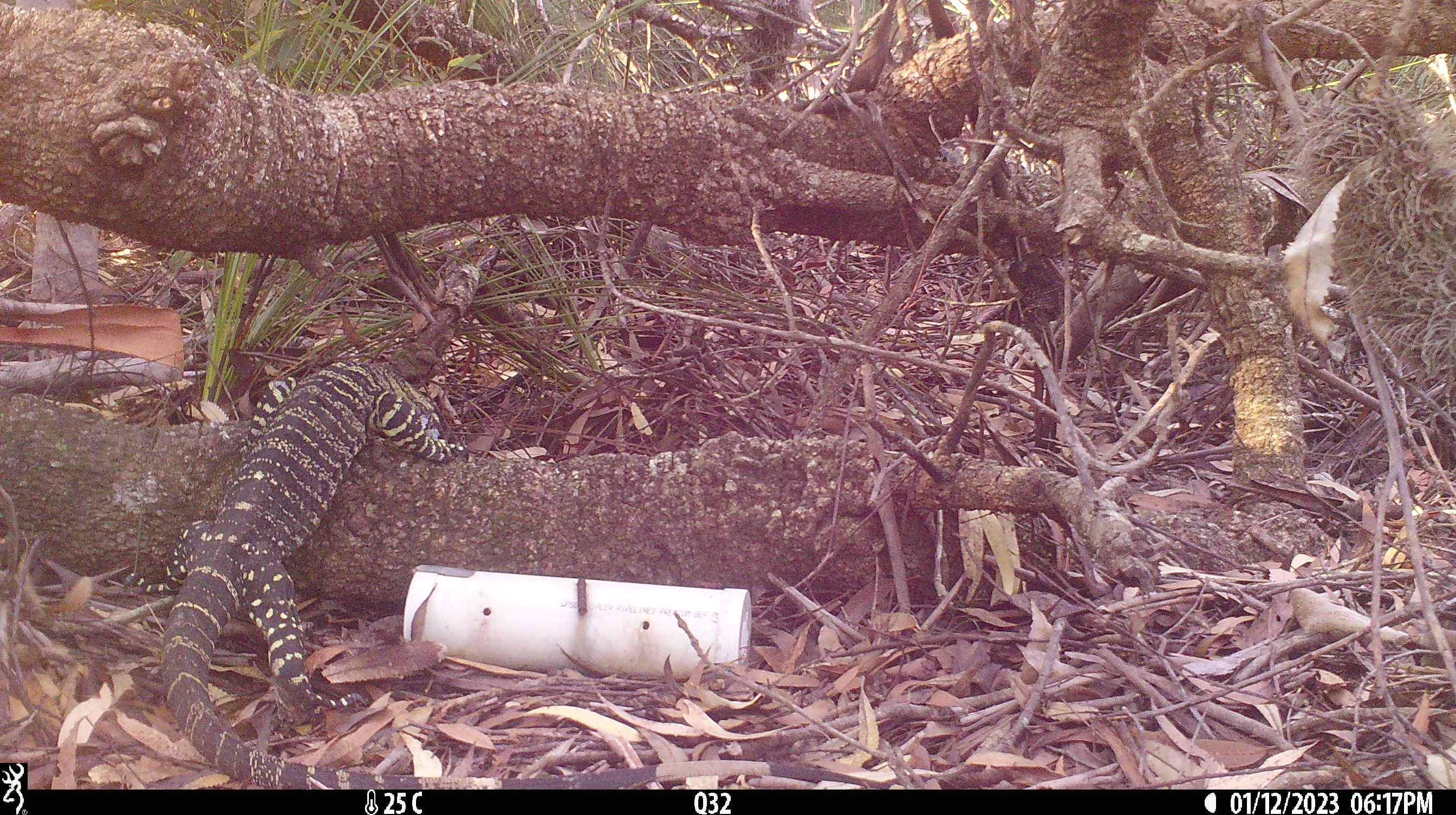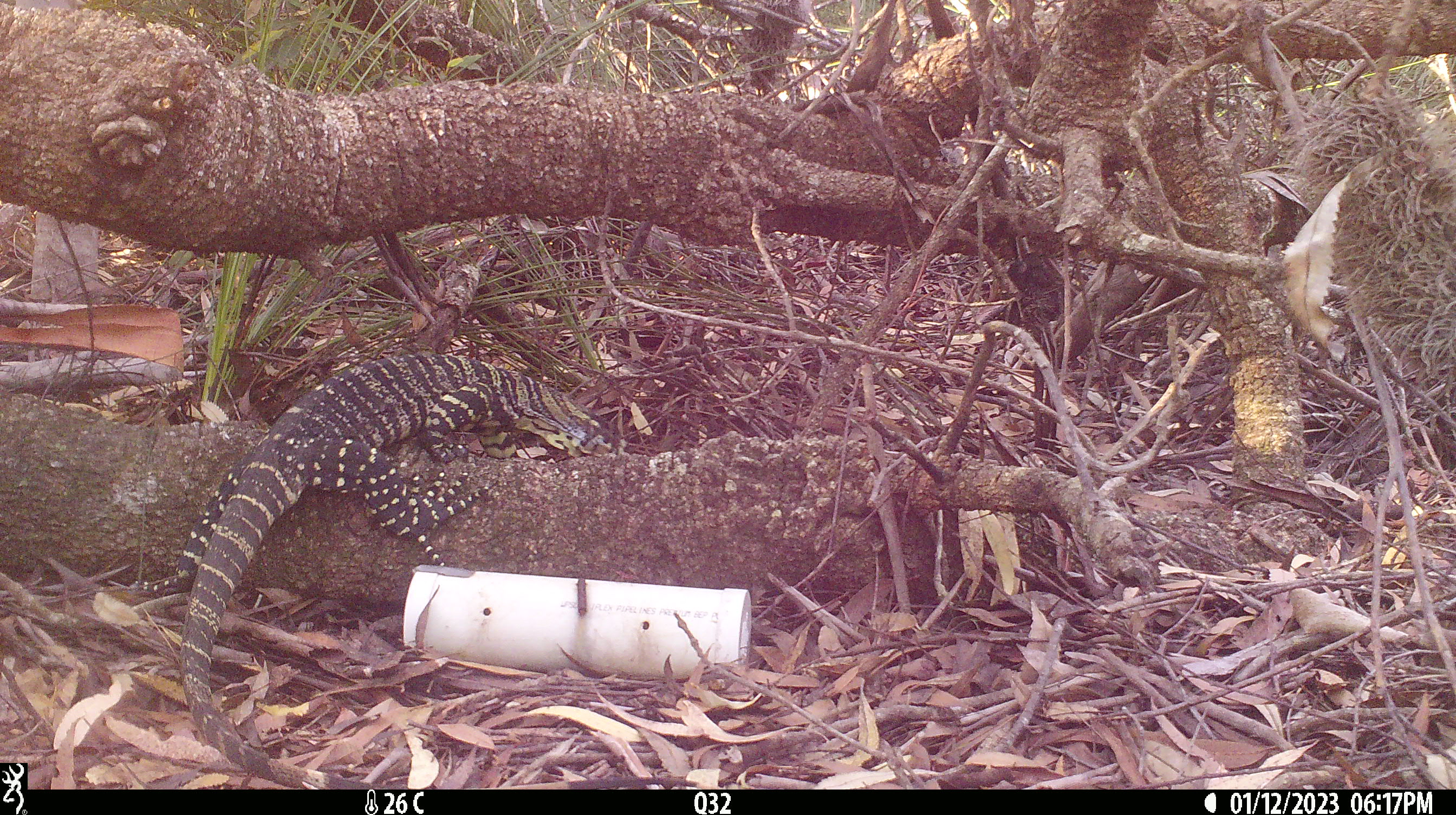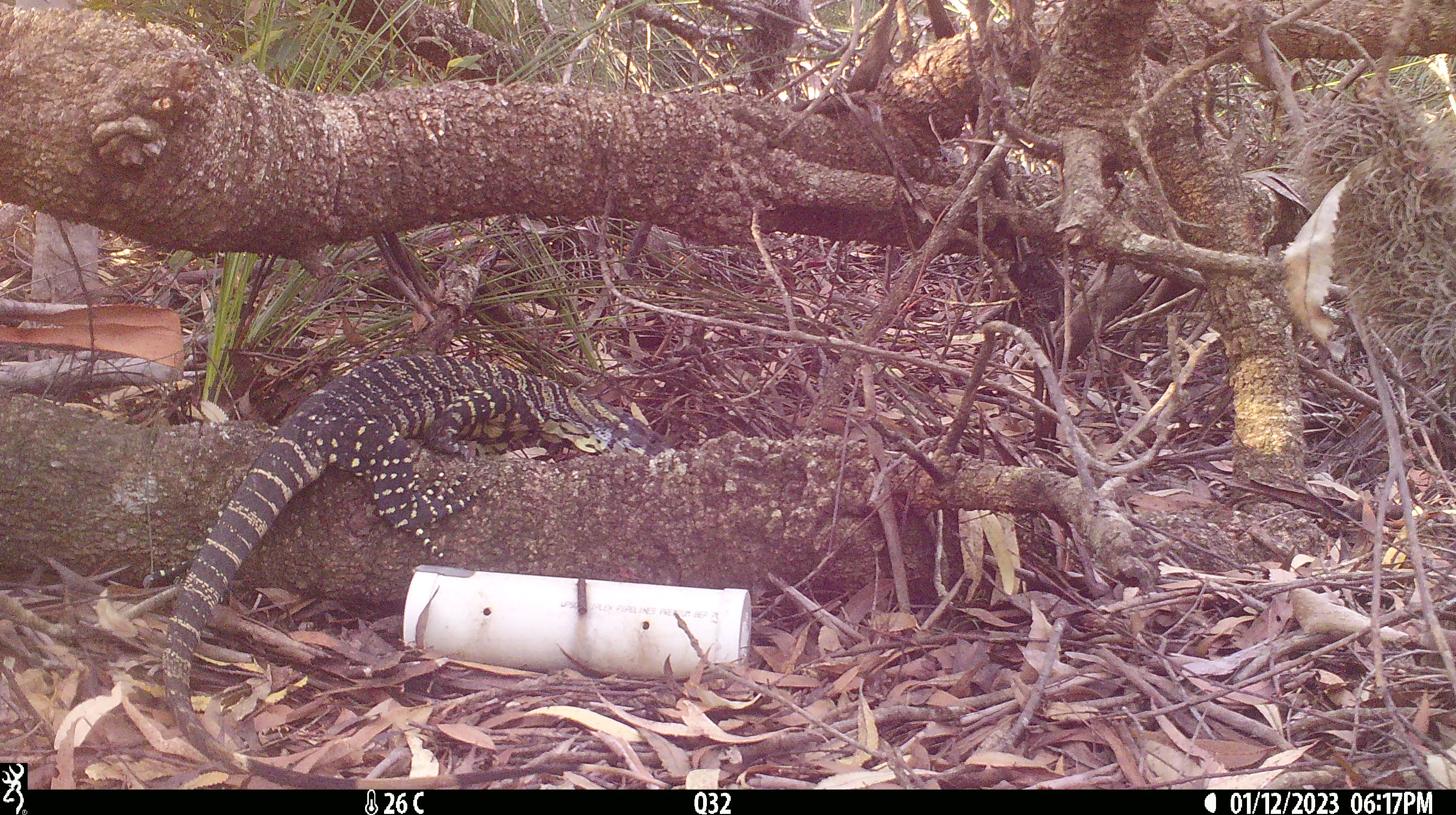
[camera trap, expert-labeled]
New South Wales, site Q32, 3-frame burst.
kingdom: Animalia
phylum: Chordata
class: Reptilia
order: Squamata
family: Varanidae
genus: Varanus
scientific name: Varanus varius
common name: lace monitor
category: goanna